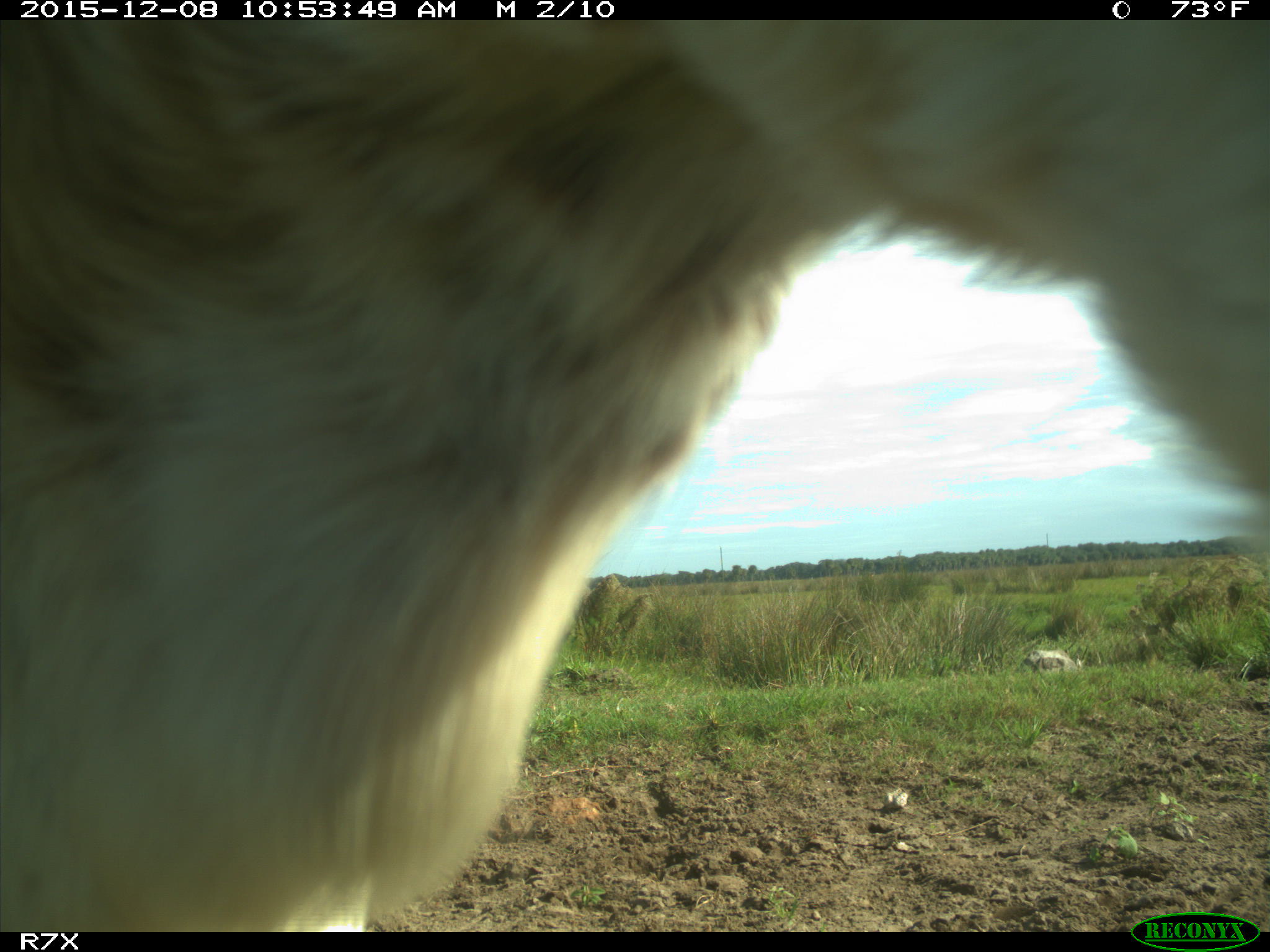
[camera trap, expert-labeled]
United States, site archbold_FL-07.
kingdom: Animalia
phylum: Chordata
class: Mammalia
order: Artiodactyla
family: Bovidae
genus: Bos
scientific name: Bos taurus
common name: domestic cow